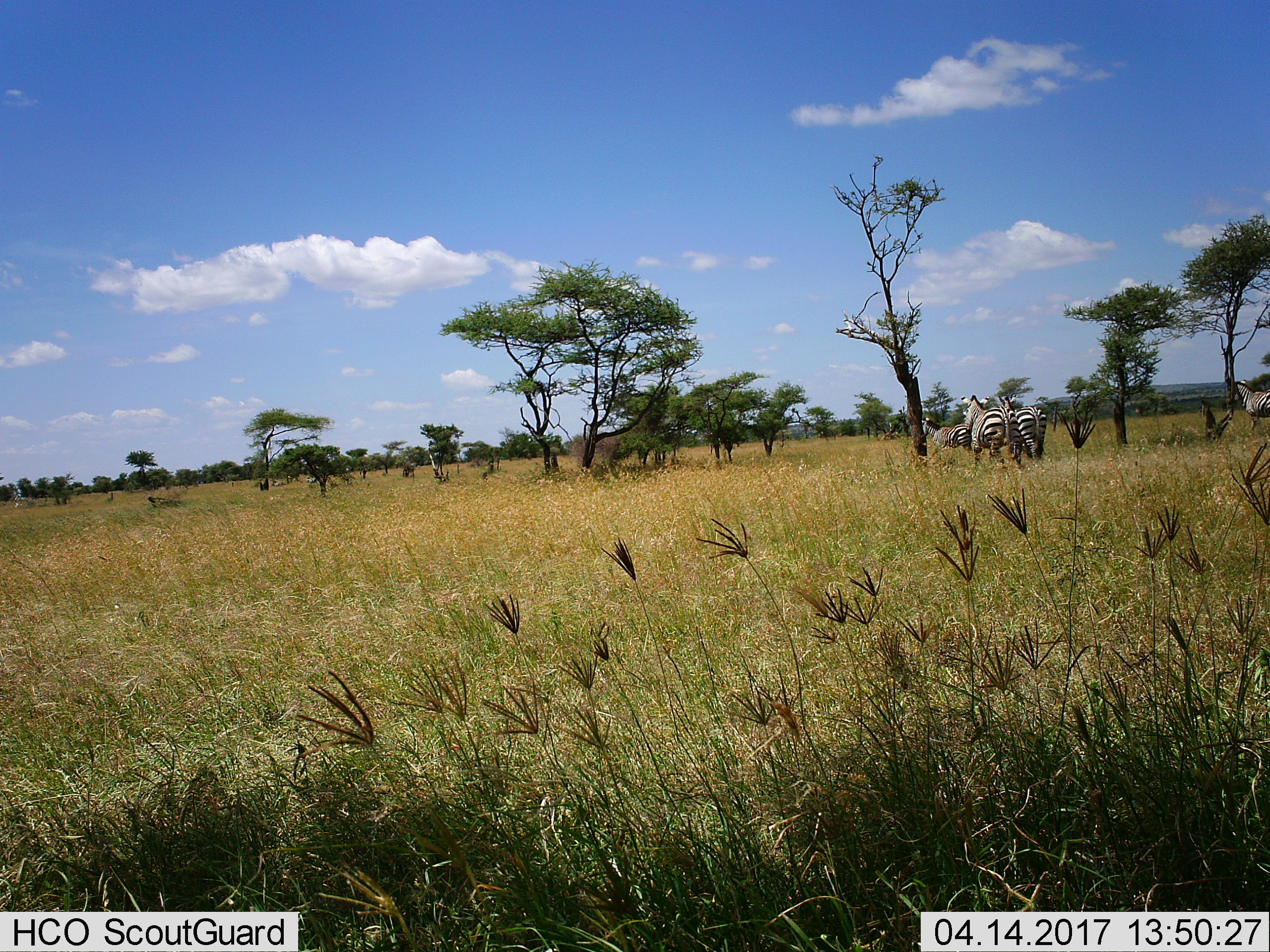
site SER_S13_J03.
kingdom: Animalia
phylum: Chordata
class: Mammalia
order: Perissodactyla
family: Equidae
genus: Equus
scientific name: Equus quagga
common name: plains zebra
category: zebraplains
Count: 4.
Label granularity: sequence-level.